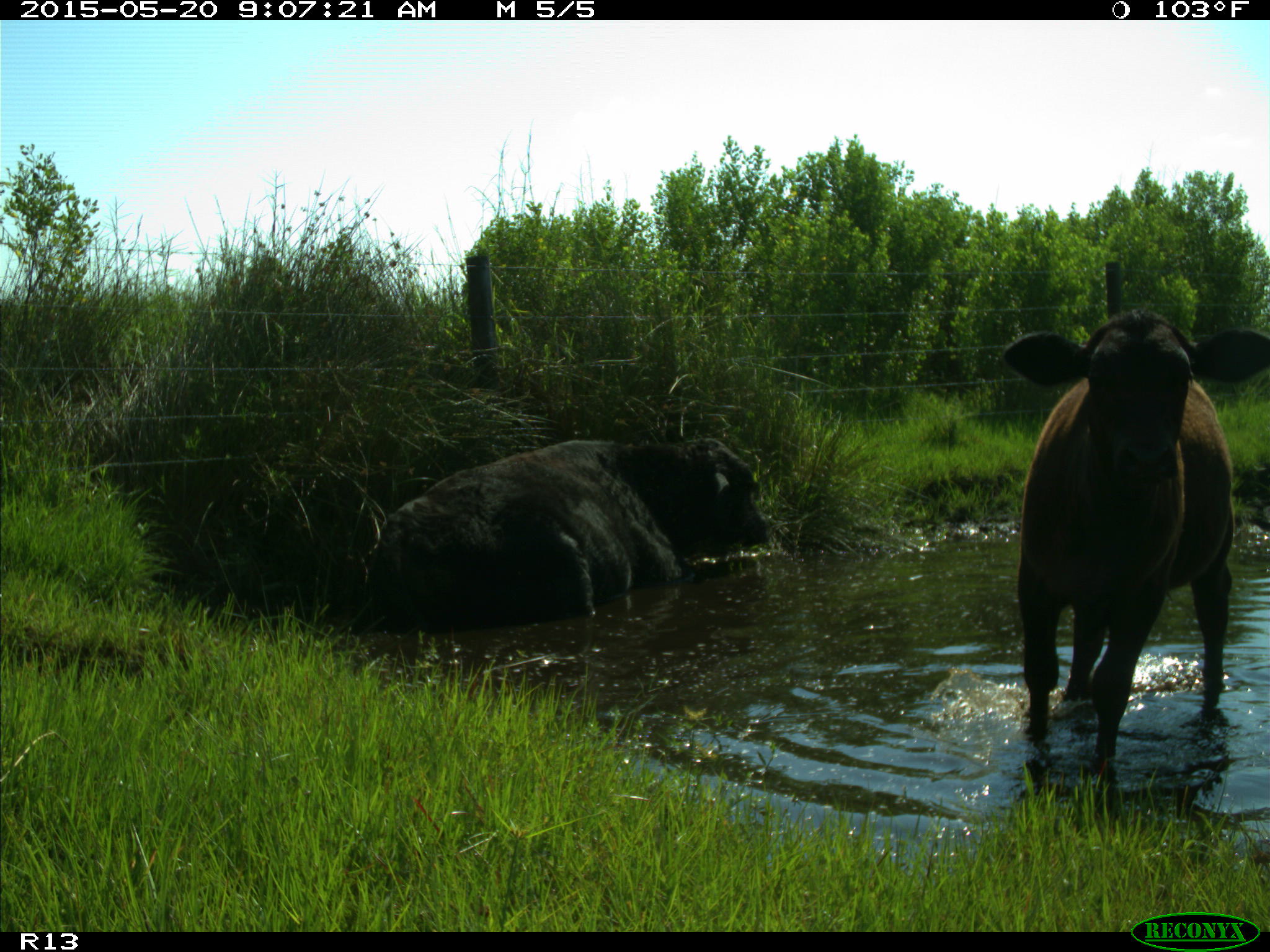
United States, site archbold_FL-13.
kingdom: Animalia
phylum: Chordata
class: Mammalia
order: Artiodactyla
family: Bovidae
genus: Bos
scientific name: Bos taurus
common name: domestic cow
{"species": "Bos taurus (domestic cow)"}